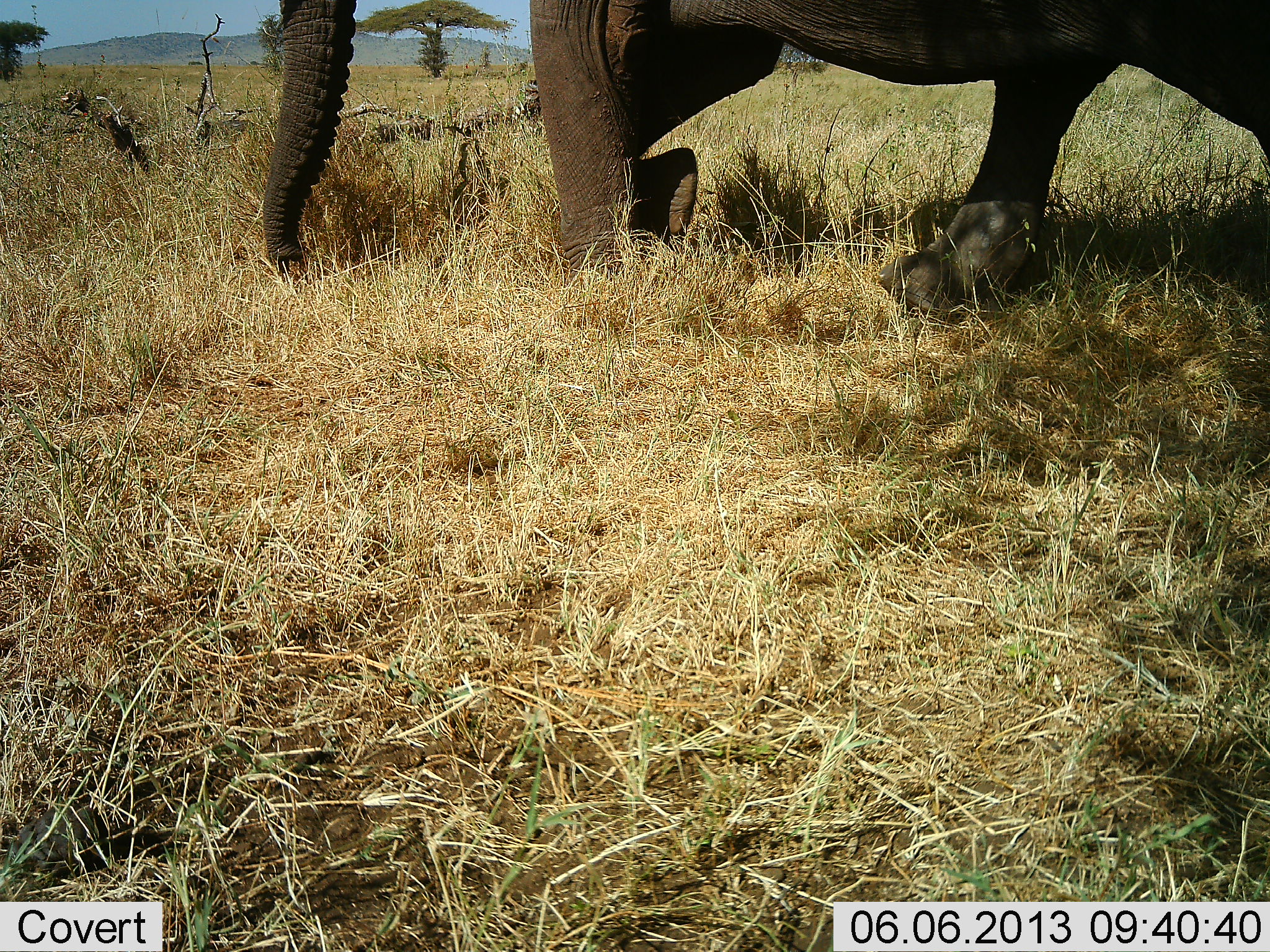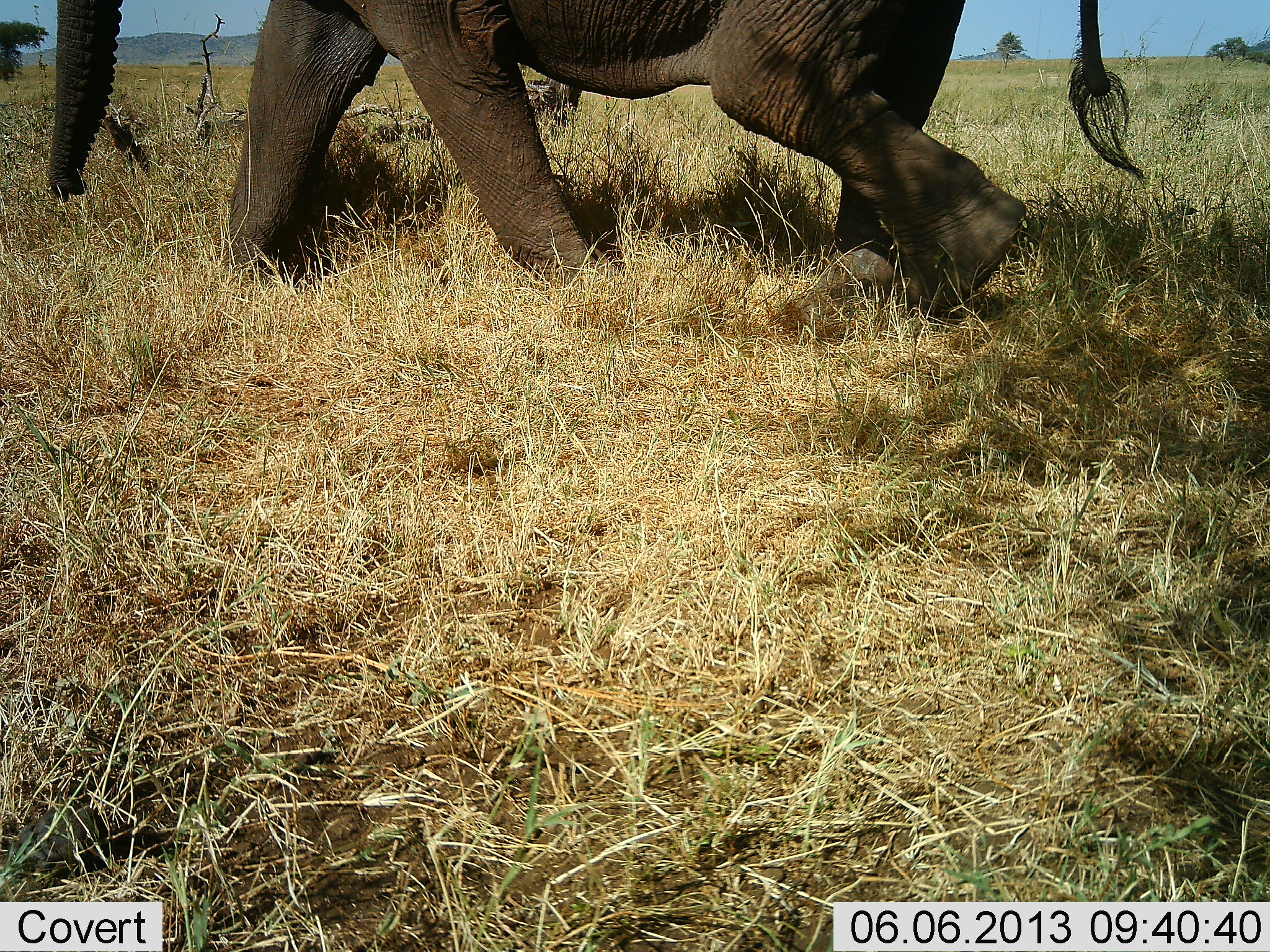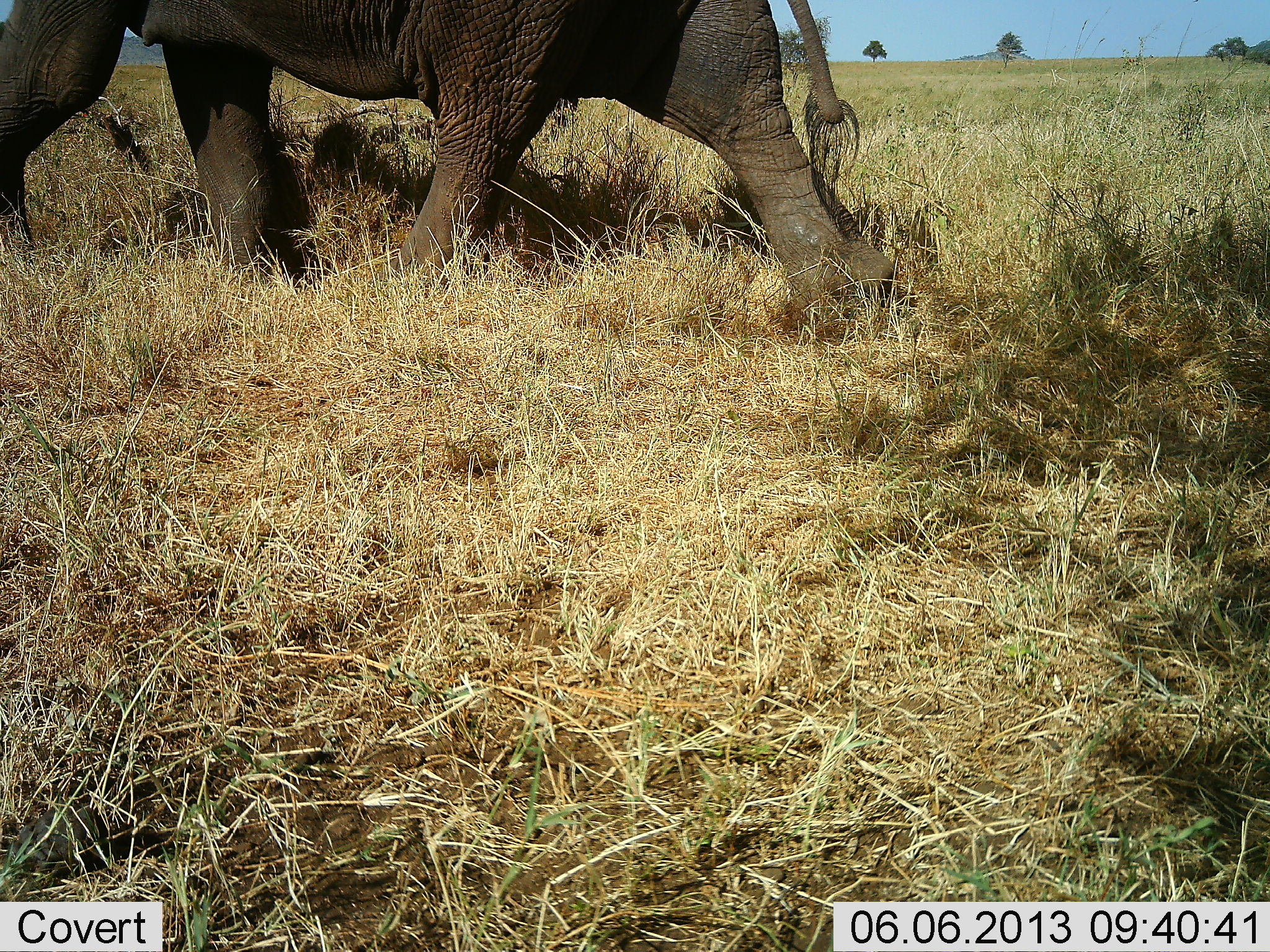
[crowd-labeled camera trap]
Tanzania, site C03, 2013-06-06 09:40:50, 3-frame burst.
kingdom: Animalia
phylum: Chordata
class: Mammalia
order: Proboscidea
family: Elephantidae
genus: Loxodonta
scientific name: Loxodonta africana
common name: african bush elephant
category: elephant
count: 1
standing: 0%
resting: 0%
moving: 100%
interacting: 0%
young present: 0%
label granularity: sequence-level